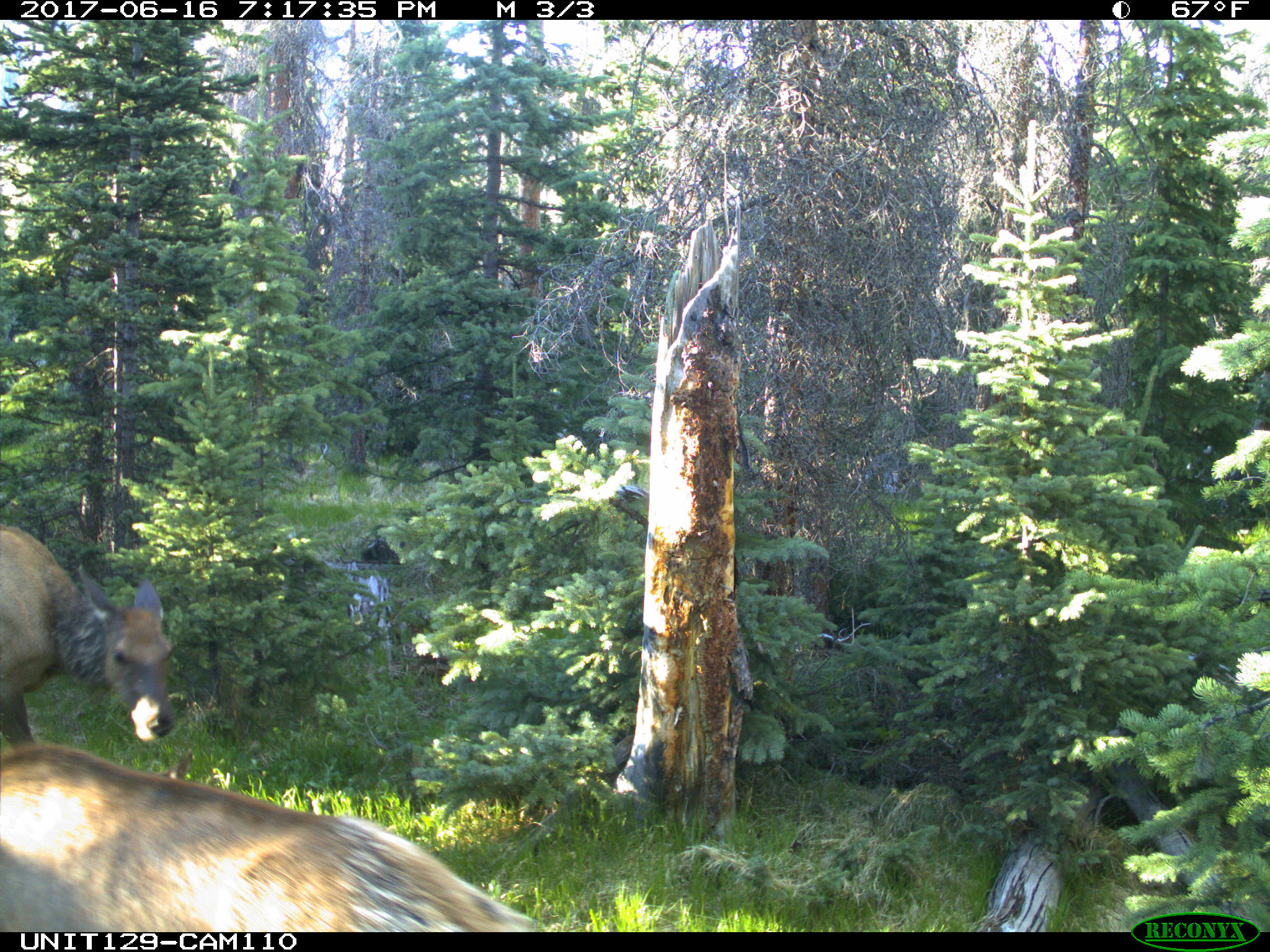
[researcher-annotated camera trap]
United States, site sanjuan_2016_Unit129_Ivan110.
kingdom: Animalia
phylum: Chordata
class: Mammalia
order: Artiodactyla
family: Cervidae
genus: Cervus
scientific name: Cervus elaphus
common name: red deer